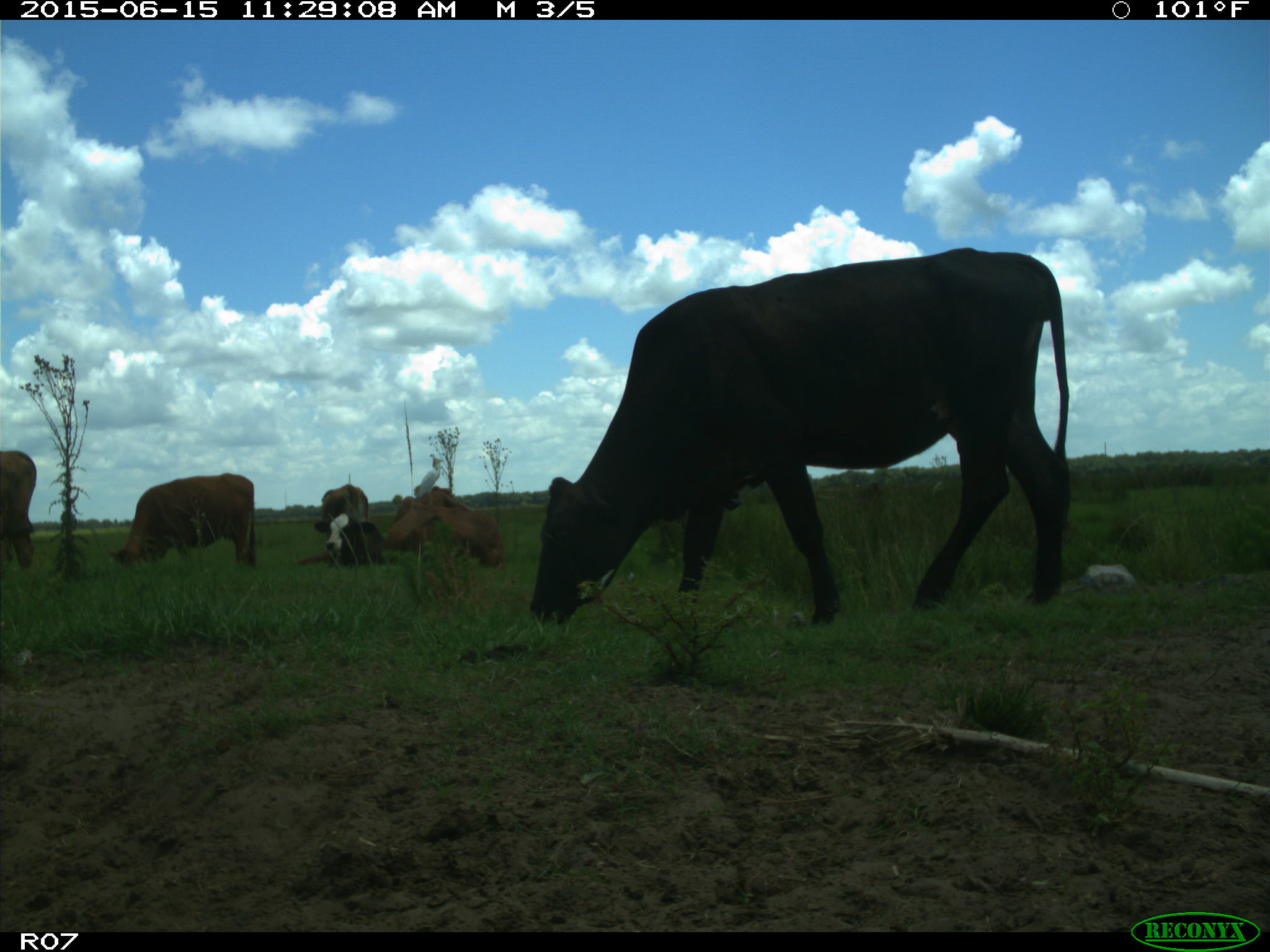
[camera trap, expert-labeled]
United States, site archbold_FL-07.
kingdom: Animalia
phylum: Chordata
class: Mammalia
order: Artiodactyla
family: Bovidae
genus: Bos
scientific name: Bos taurus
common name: domestic cow